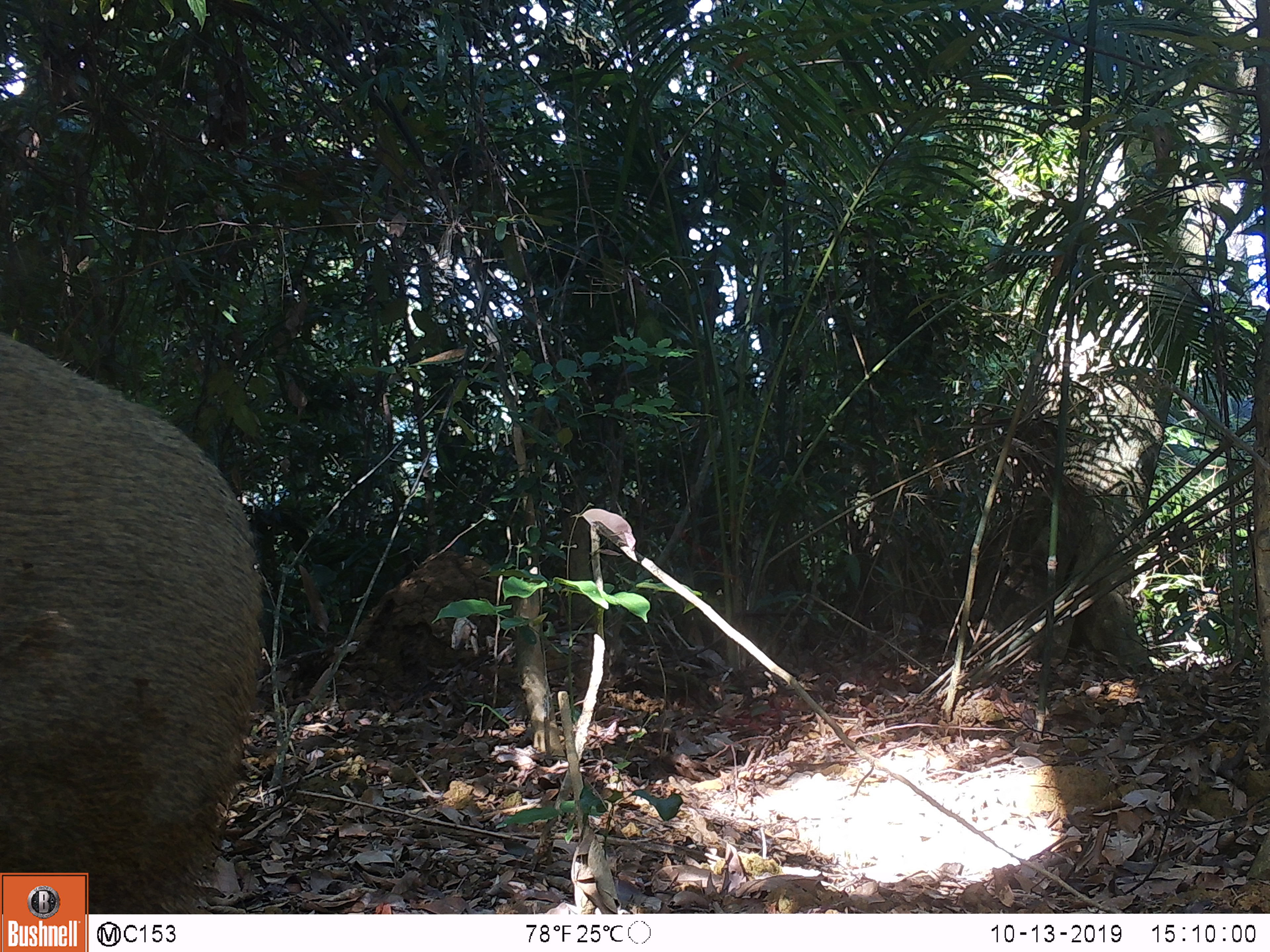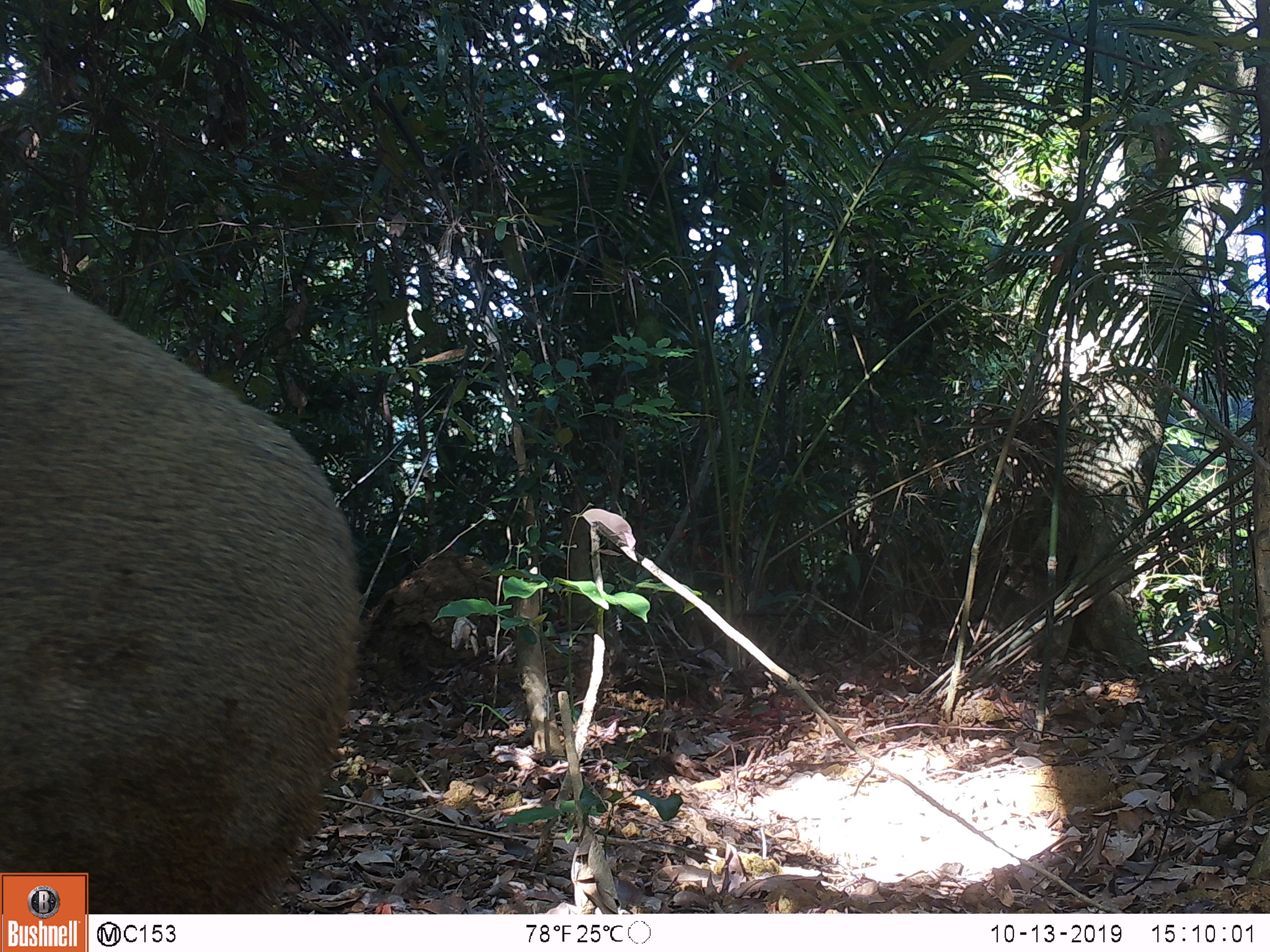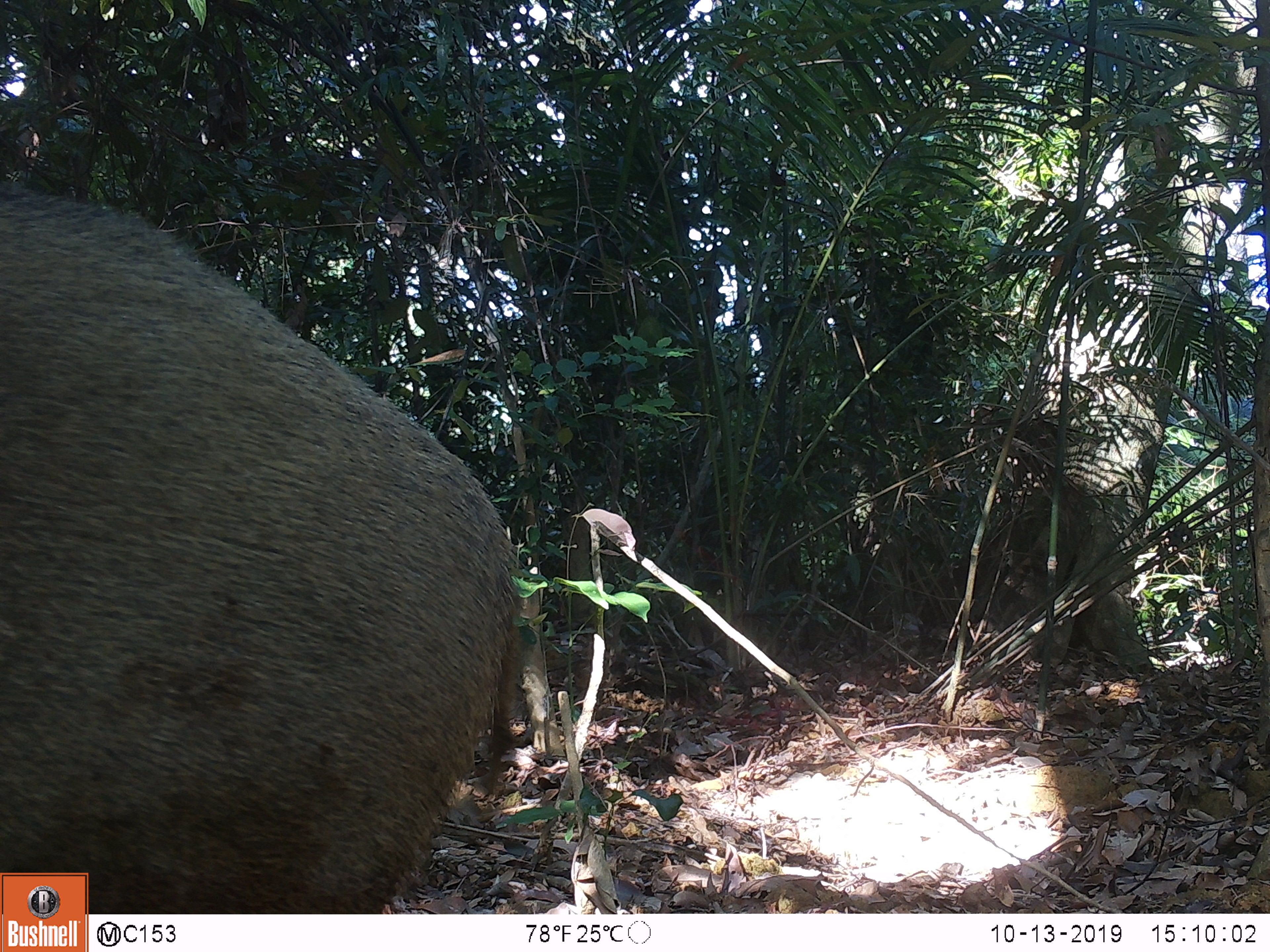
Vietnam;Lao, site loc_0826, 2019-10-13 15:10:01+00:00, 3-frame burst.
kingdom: Animalia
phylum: Chordata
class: Mammalia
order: Artiodactyla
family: Suidae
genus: Sus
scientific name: Sus scrofa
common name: eurasian wild pig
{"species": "eurasian wild pig (Sus scrofa)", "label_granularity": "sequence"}